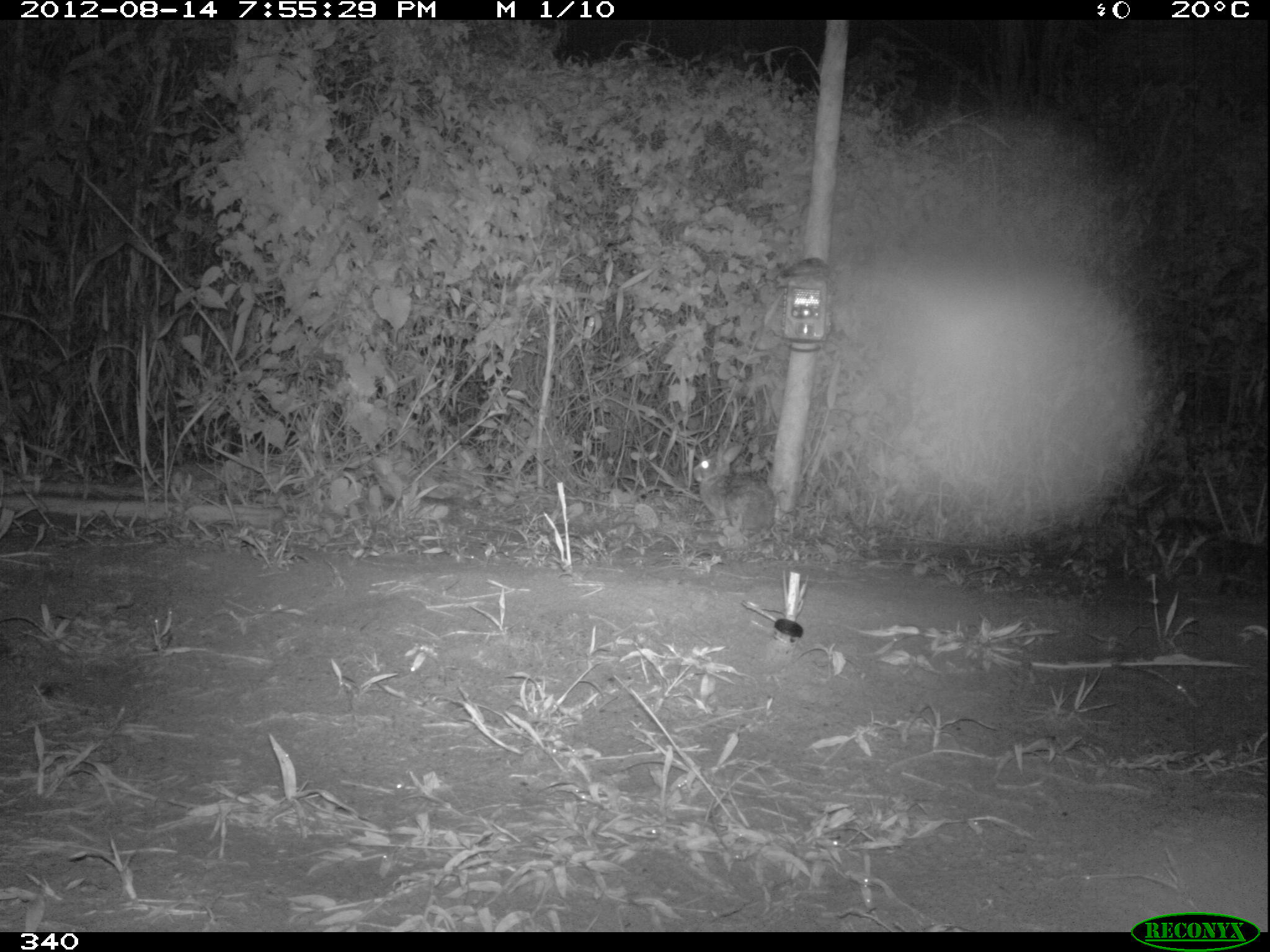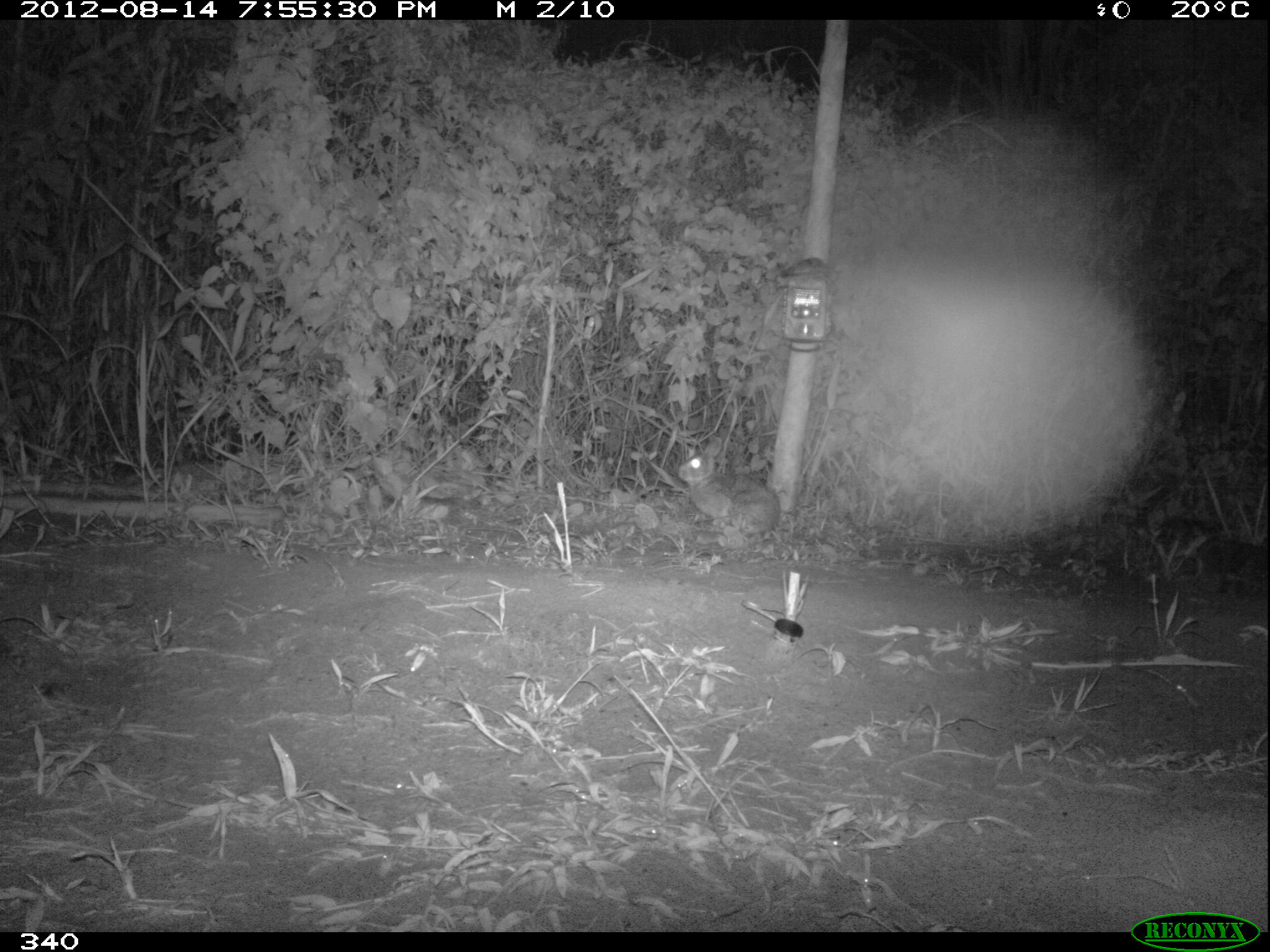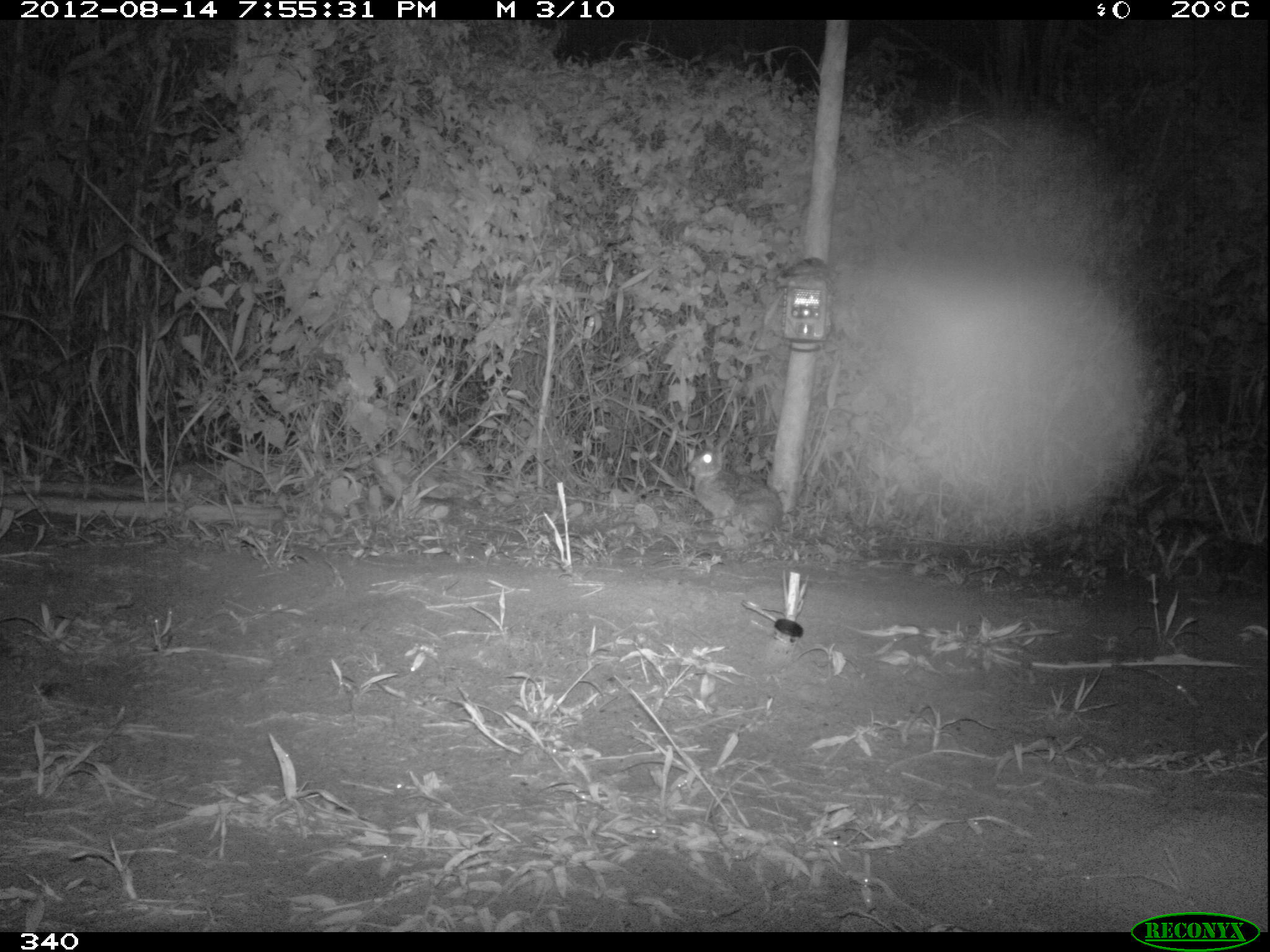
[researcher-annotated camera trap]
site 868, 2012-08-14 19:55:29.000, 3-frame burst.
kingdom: Animalia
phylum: Chordata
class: Mammalia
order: Lagomorpha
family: Leporidae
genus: Sylvilagus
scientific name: Sylvilagus brasiliensis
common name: tapeti